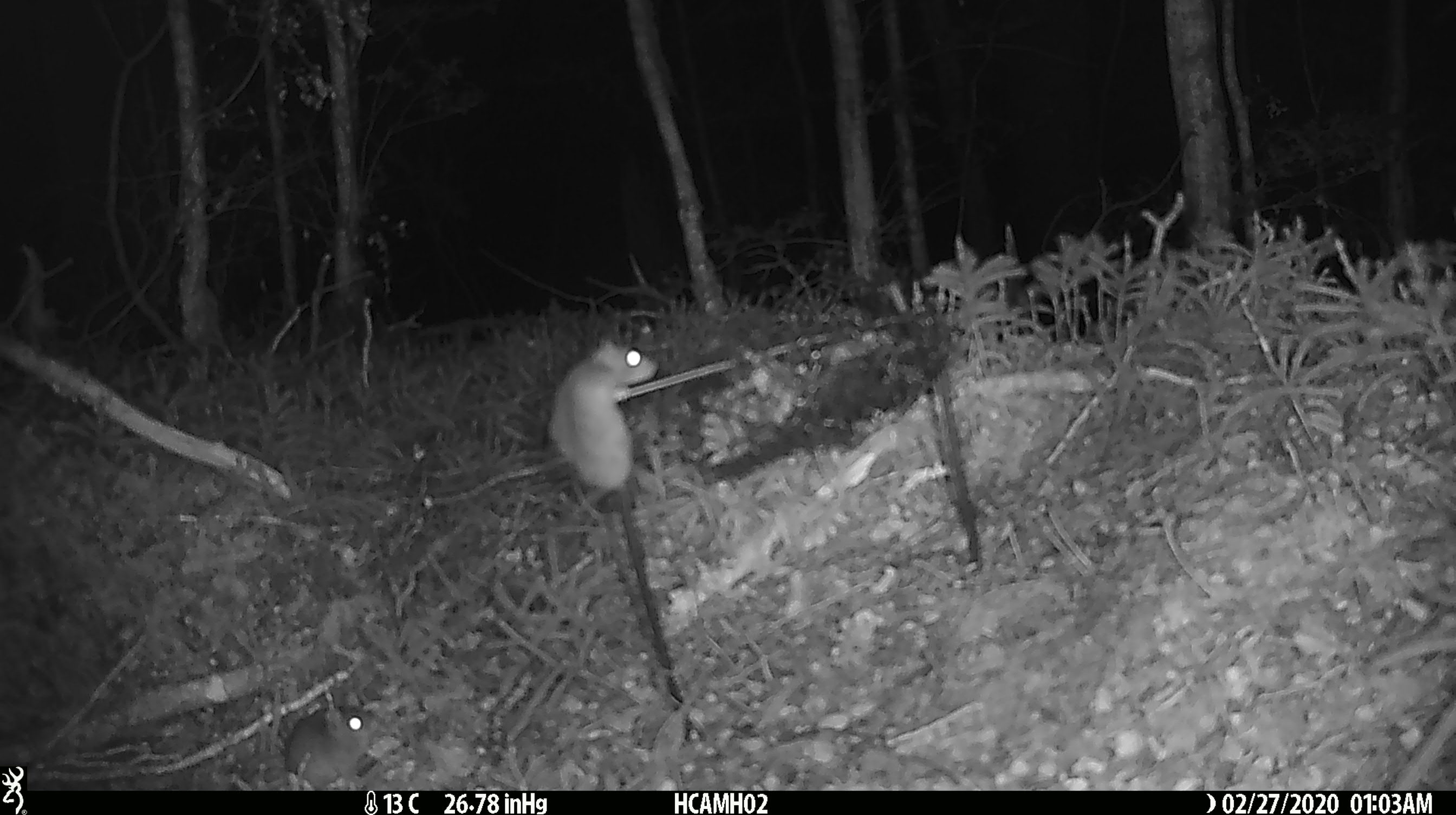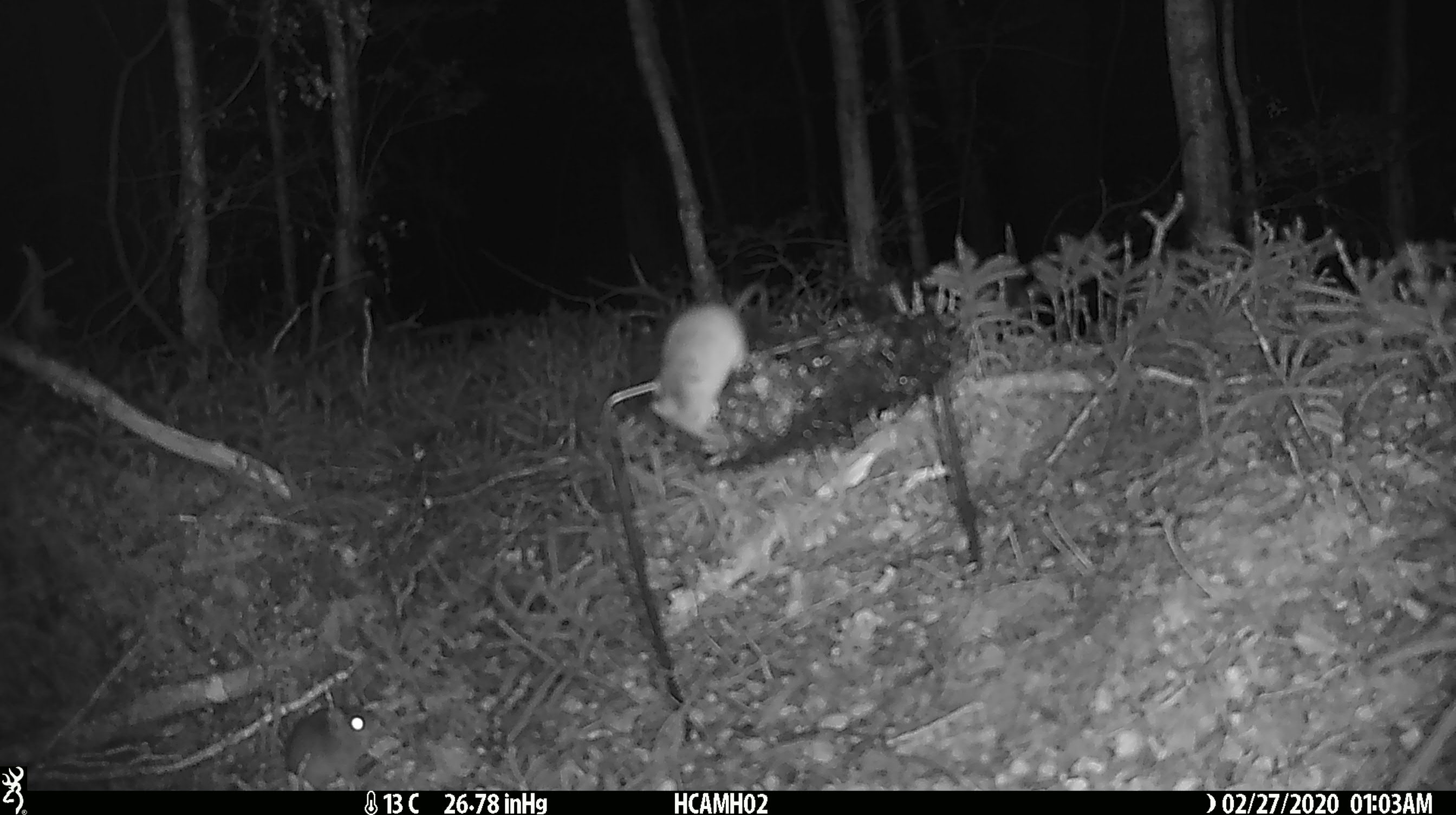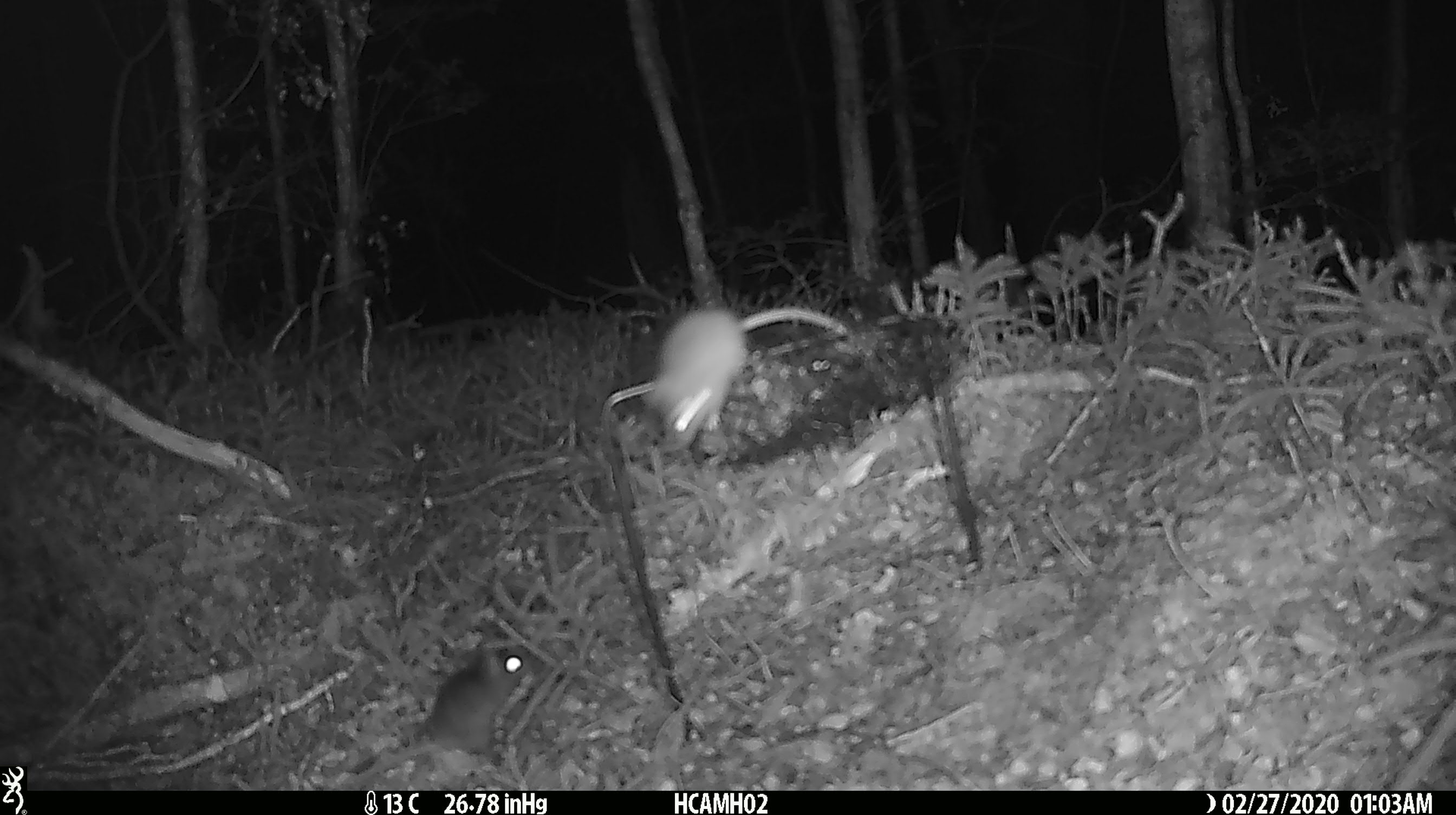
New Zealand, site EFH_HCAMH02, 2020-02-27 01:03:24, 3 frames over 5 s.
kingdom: Animalia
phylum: Chordata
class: Mammalia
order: Rodentia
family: Muridae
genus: Mus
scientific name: Mus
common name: mouse